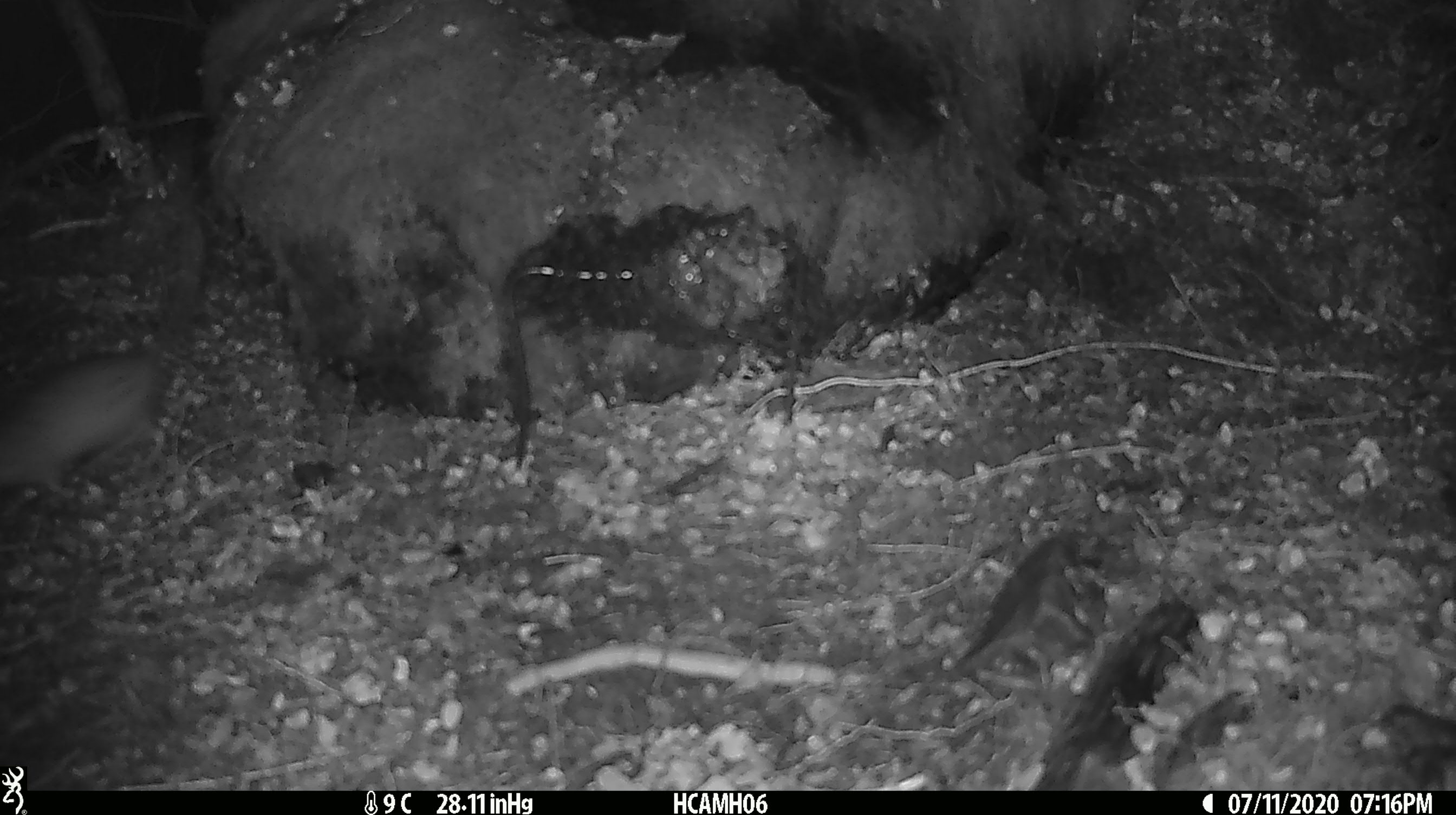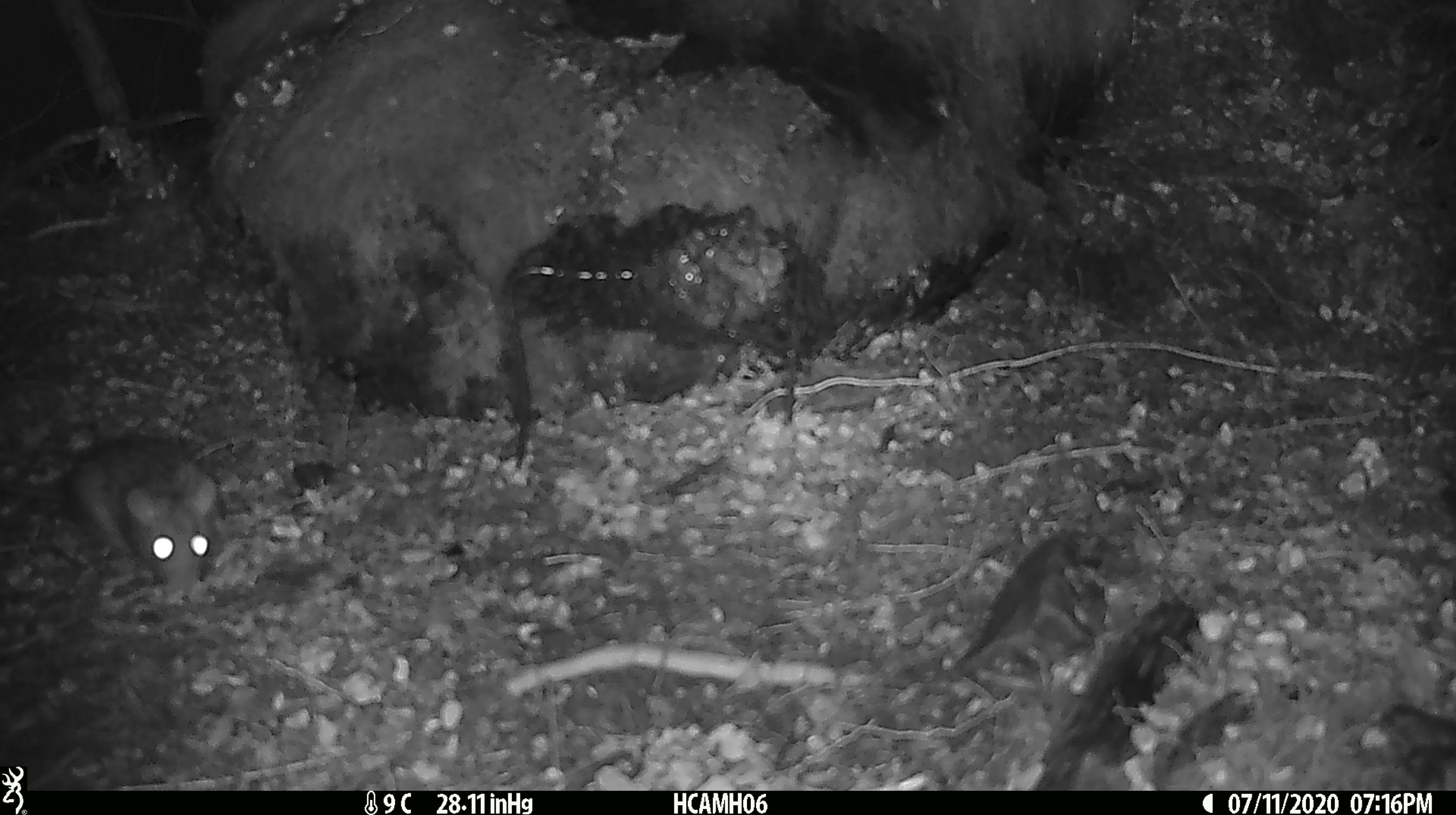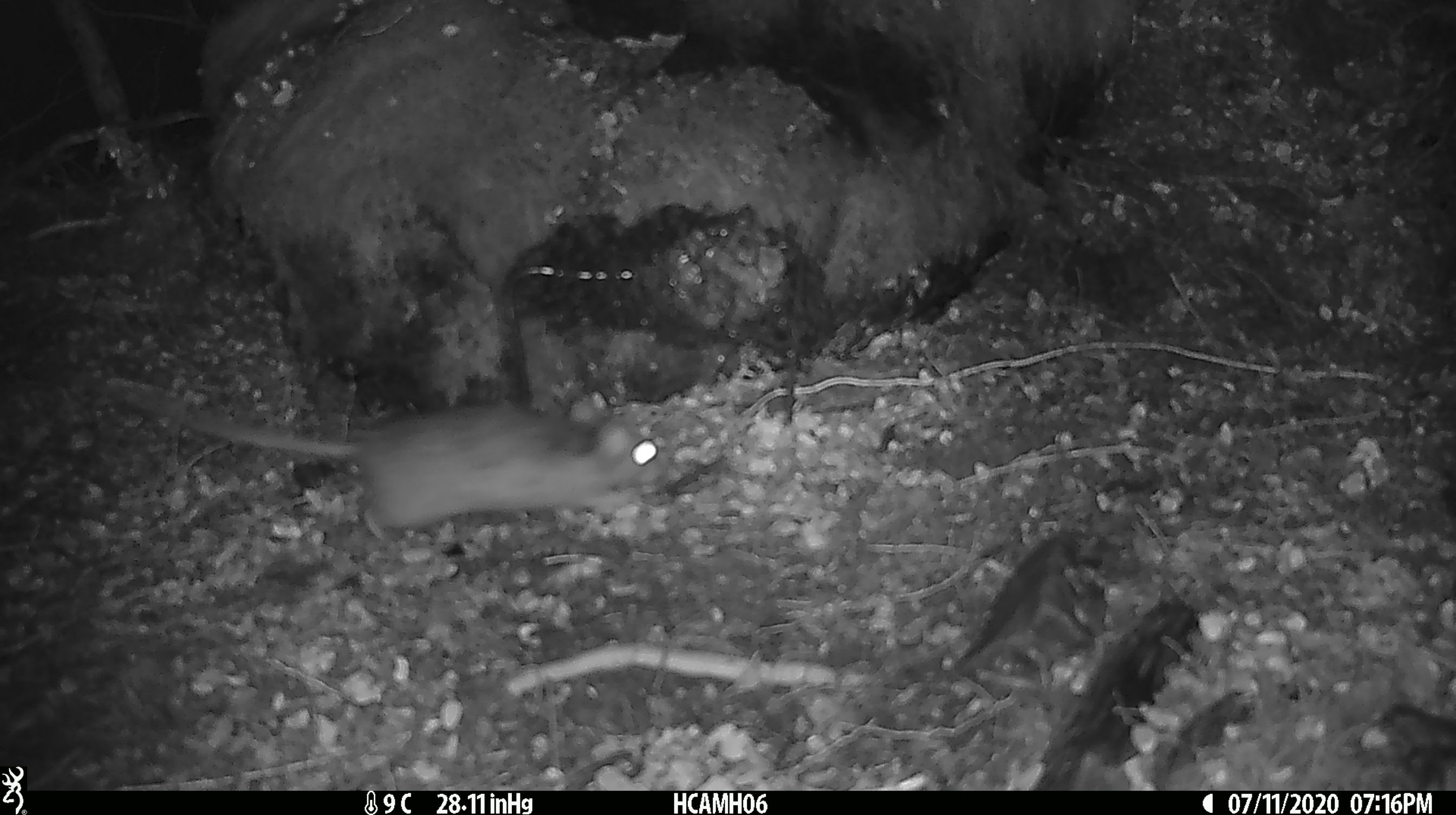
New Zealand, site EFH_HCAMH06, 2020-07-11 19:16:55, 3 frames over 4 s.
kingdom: Animalia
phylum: Chordata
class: Mammalia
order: Rodentia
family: Muridae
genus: Rattus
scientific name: Rattus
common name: rat